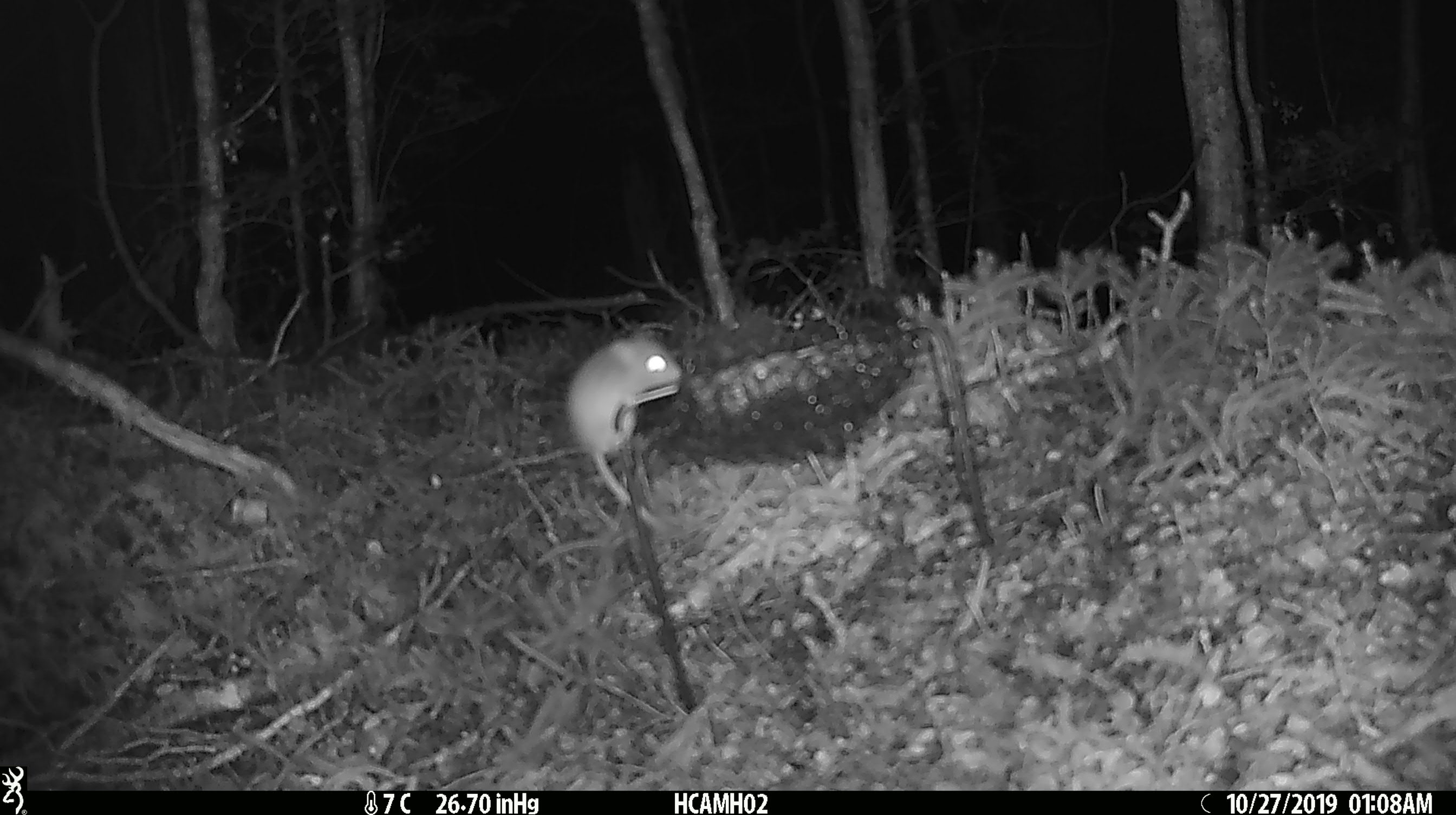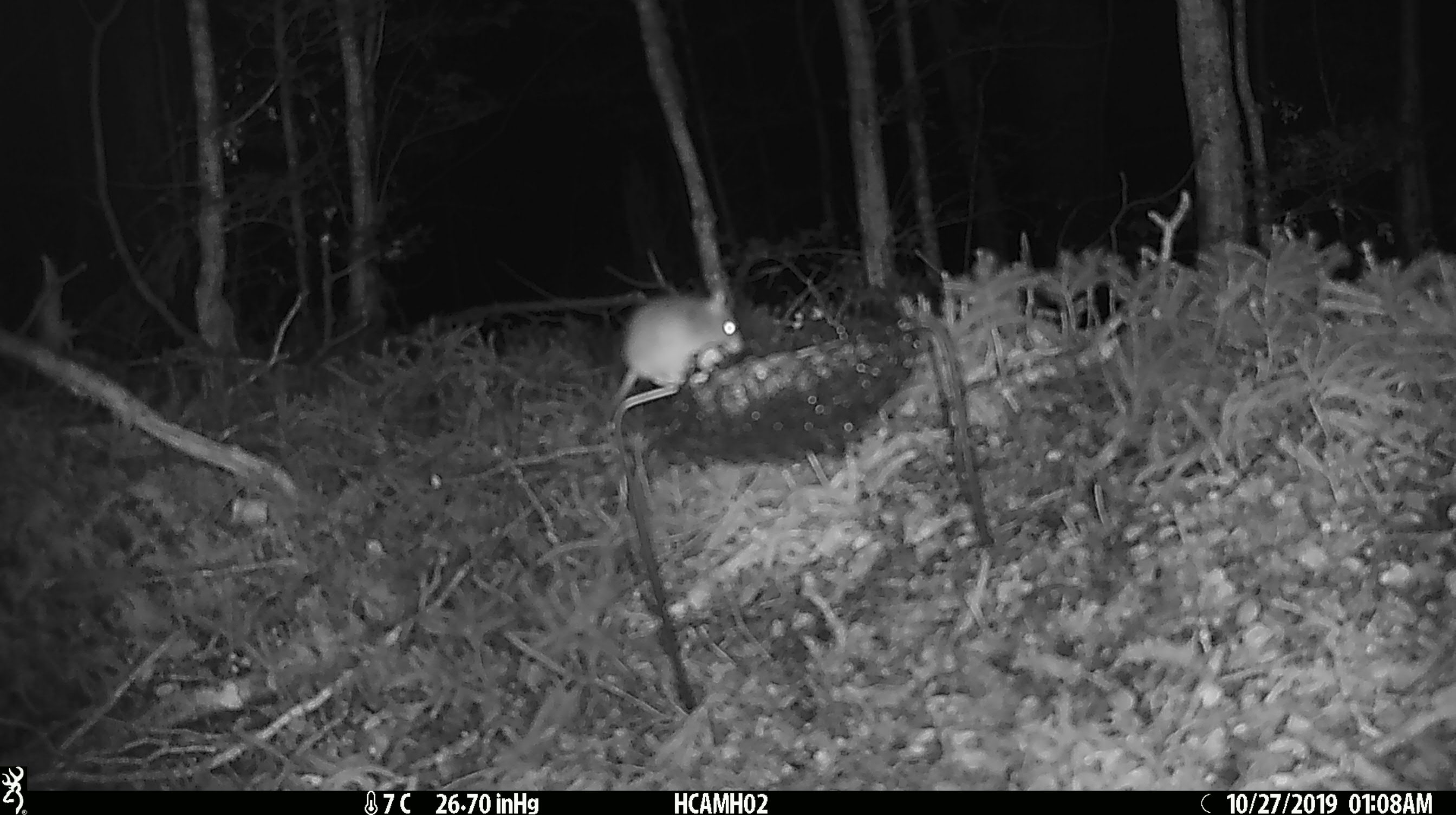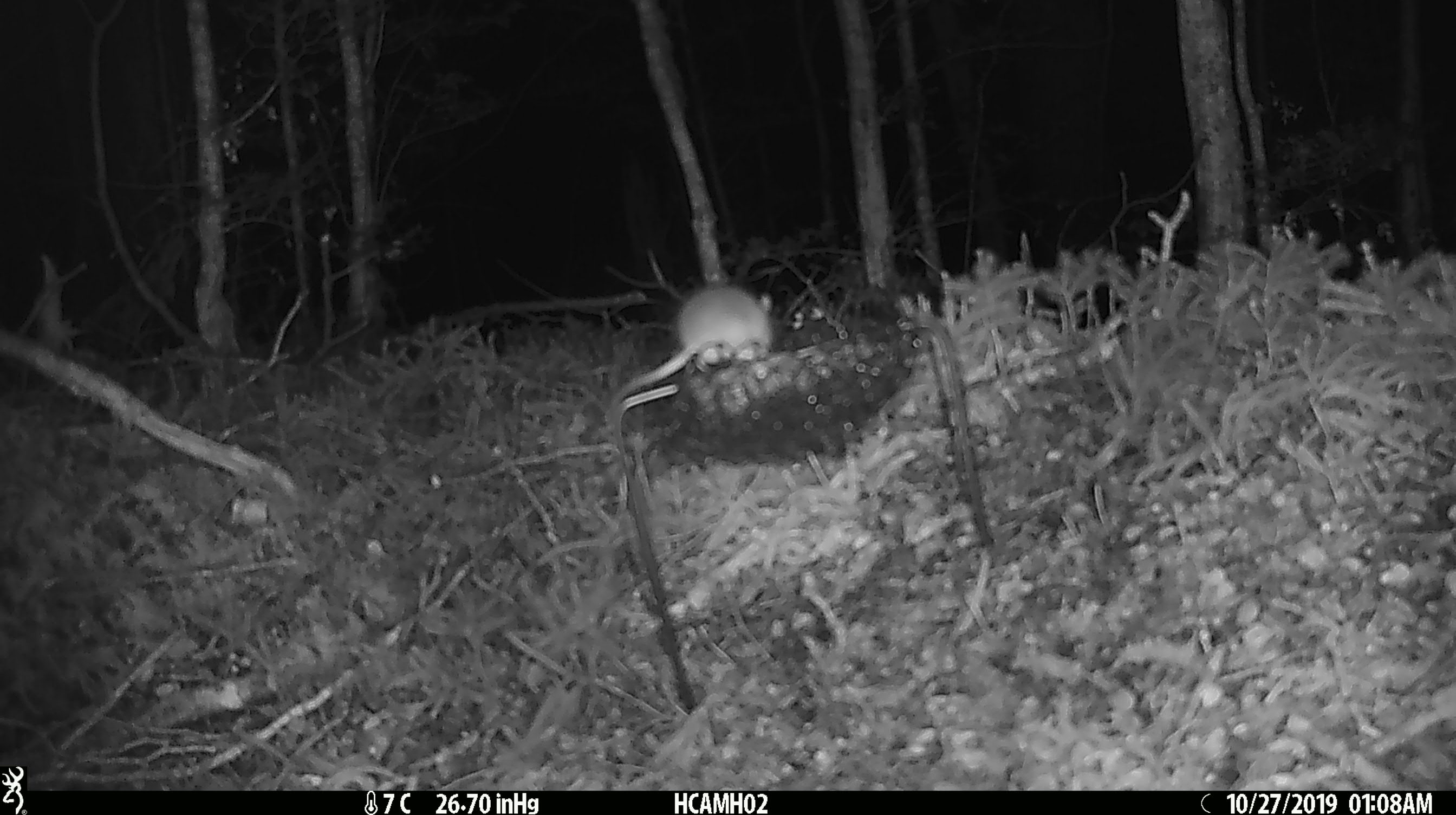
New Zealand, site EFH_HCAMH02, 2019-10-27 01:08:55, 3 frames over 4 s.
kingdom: Animalia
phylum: Chordata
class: Mammalia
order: Rodentia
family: Muridae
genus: Mus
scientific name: Mus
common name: mouse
Mouse (Mus).